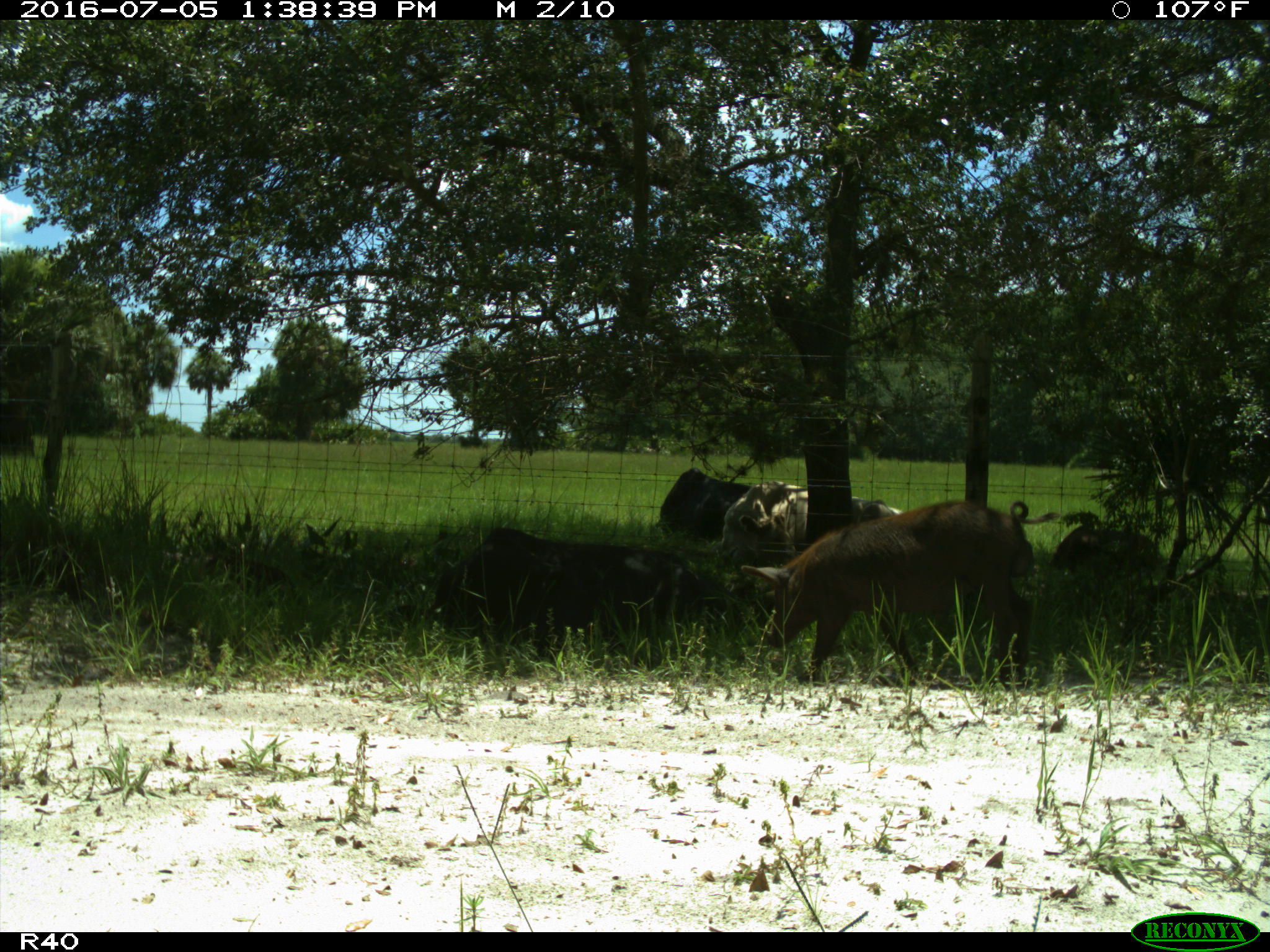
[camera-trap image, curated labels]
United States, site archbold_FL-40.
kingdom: Animalia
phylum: Chordata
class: Mammalia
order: Artiodactyla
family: Suidae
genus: Sus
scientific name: Sus scrofa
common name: wild boar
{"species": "Sus scrofa (wild boar)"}